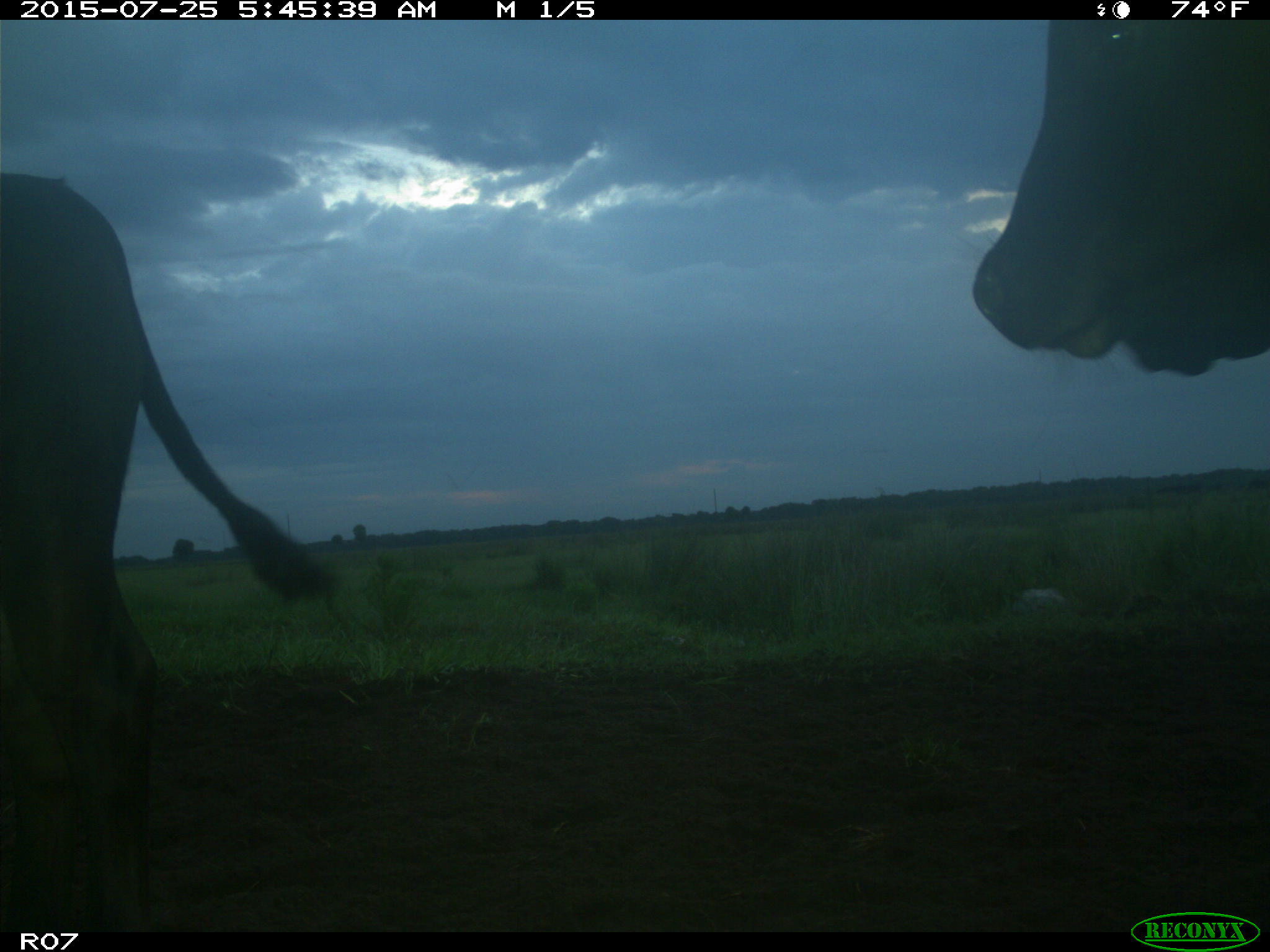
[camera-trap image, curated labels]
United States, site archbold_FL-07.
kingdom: Animalia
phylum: Chordata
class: Mammalia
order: Artiodactyla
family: Bovidae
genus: Bos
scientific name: Bos taurus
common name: domestic cow